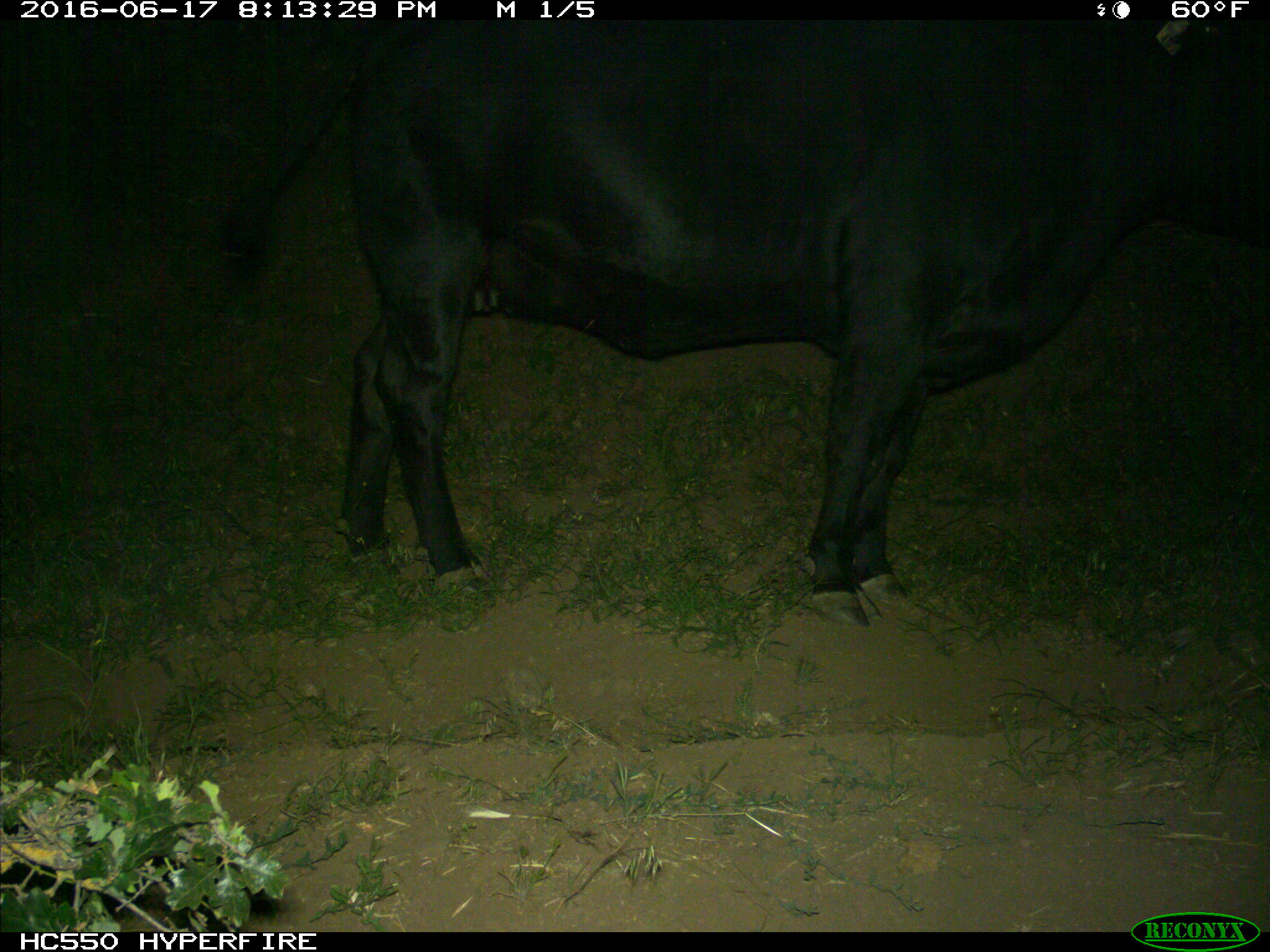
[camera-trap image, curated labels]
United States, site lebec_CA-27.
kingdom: Animalia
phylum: Chordata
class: Mammalia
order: Artiodactyla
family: Bovidae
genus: Bos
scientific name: Bos taurus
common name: domestic cow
Bos taurus (domestic cow).